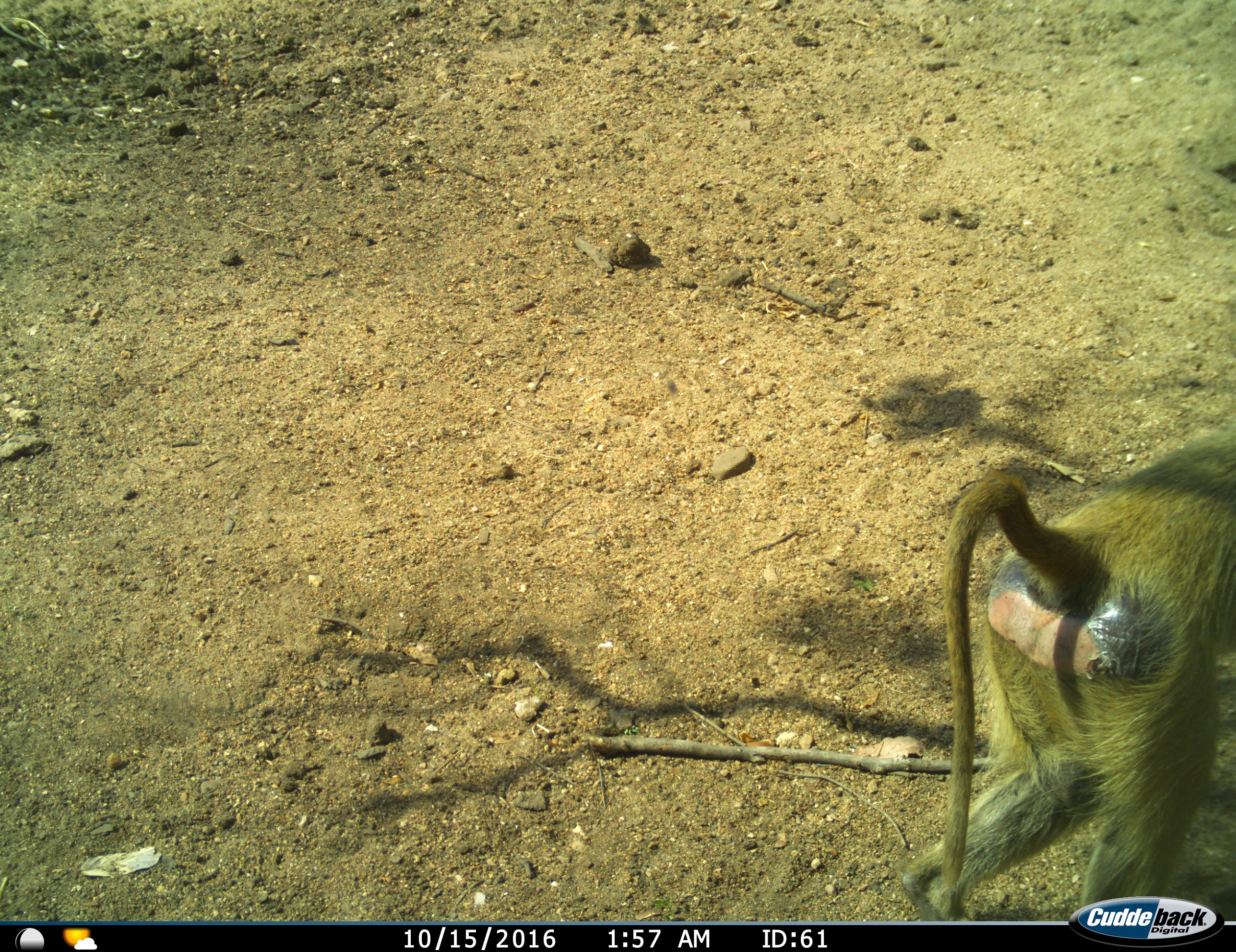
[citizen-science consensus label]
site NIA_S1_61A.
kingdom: Animalia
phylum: Chordata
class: Mammalia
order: Primates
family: Cercopithecidae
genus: Papio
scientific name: Papio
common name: baboon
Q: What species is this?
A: Baboon (Papio).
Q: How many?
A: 1.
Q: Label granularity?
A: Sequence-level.